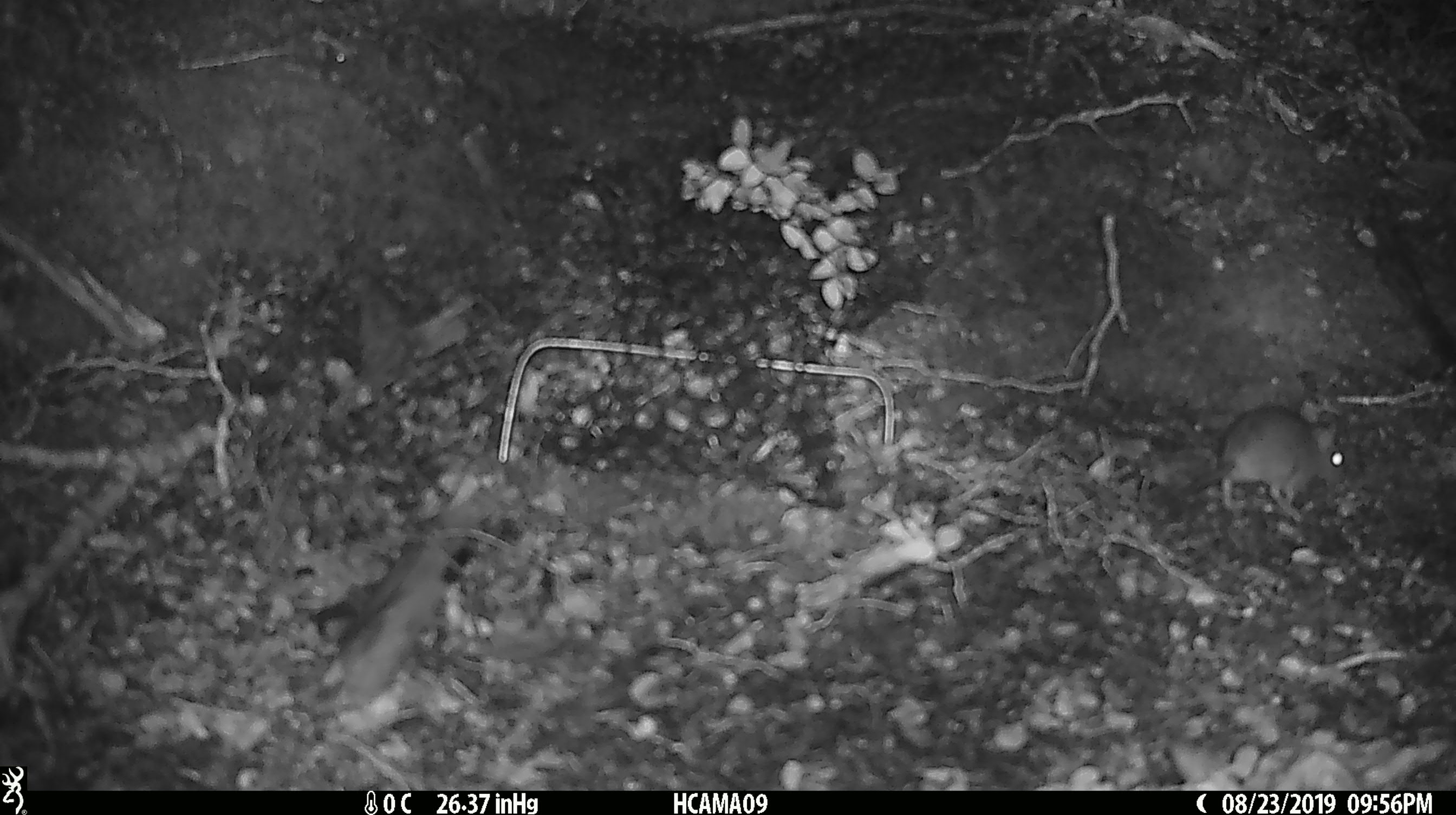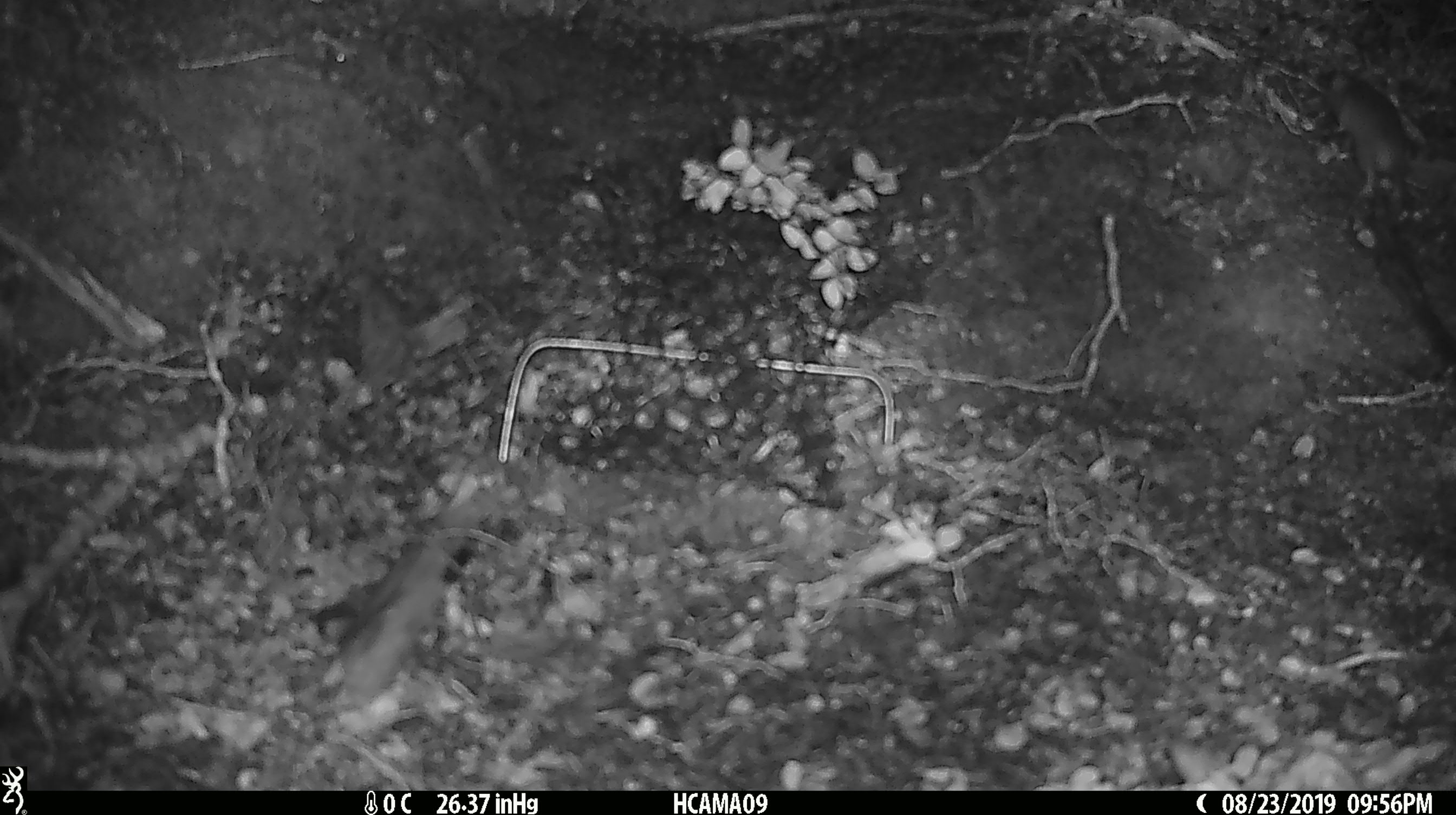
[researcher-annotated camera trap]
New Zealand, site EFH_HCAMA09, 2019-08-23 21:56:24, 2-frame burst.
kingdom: Animalia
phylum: Chordata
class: Mammalia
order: Rodentia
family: Muridae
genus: Mus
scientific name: Mus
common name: mouse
Mouse (Mus).